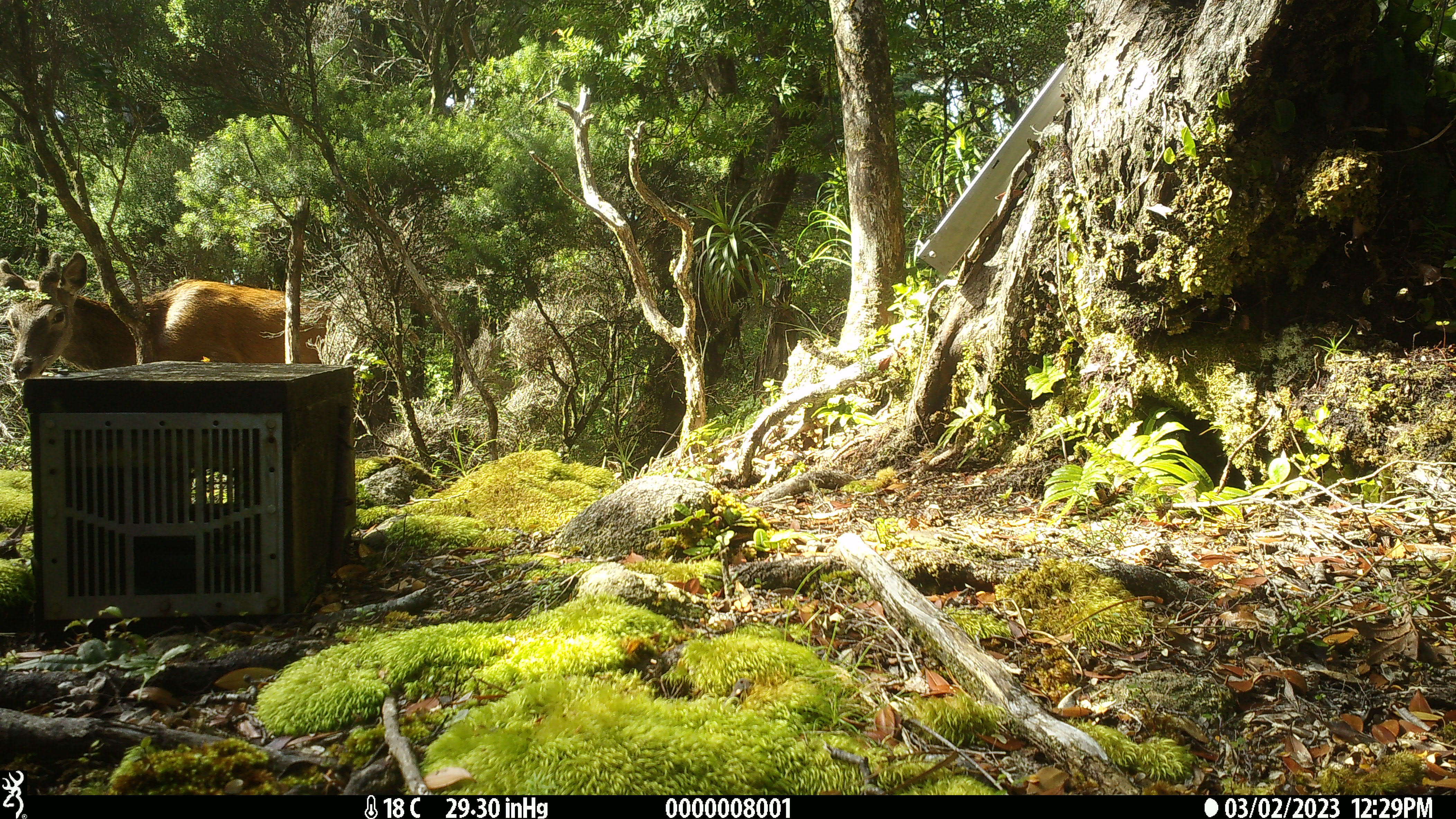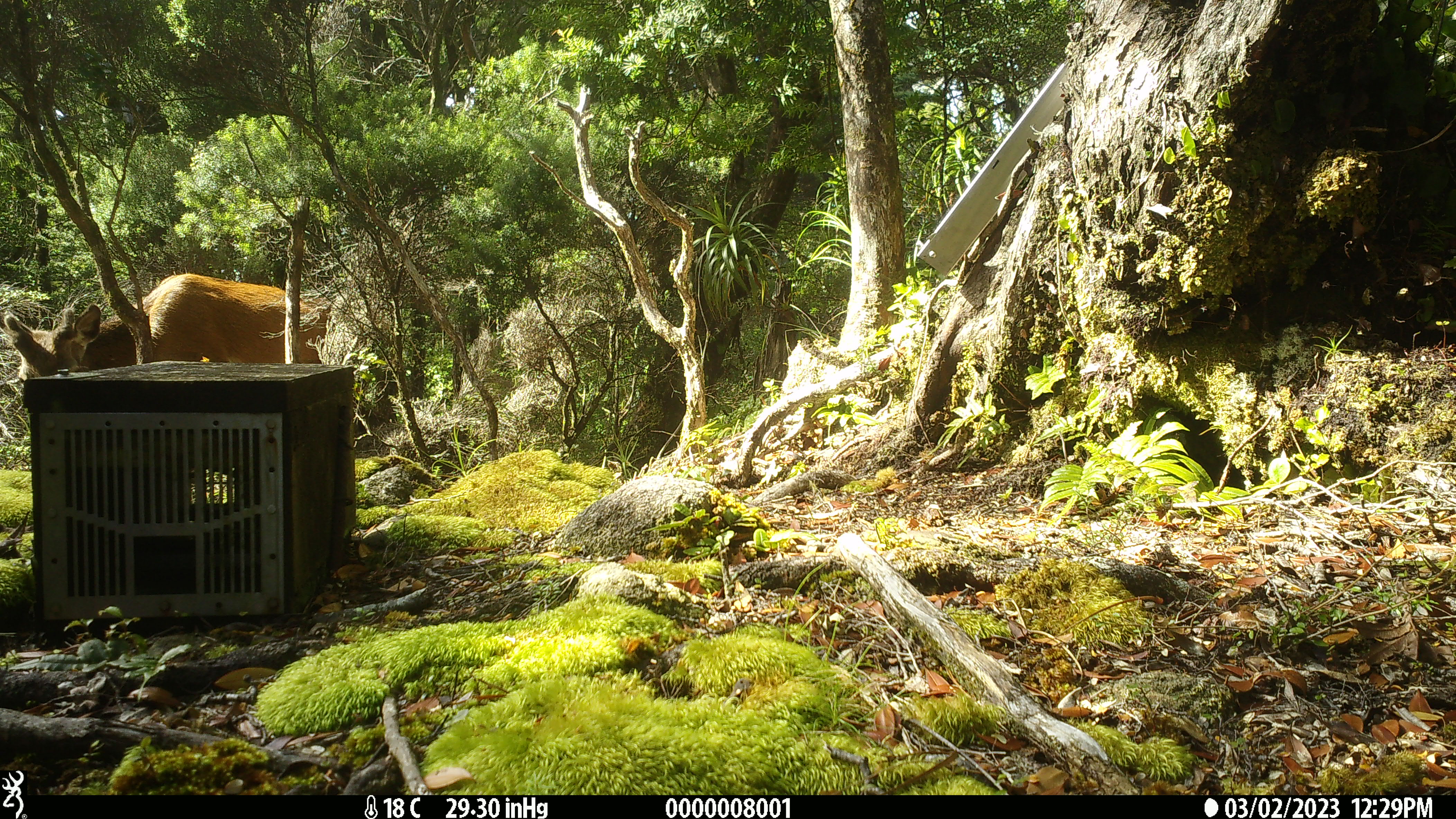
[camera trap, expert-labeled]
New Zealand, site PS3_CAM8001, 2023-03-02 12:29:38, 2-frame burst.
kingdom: Animalia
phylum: Chordata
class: Mammalia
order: Artiodactyla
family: Cervidae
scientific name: Cervidae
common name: deer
Deer (Cervidae).